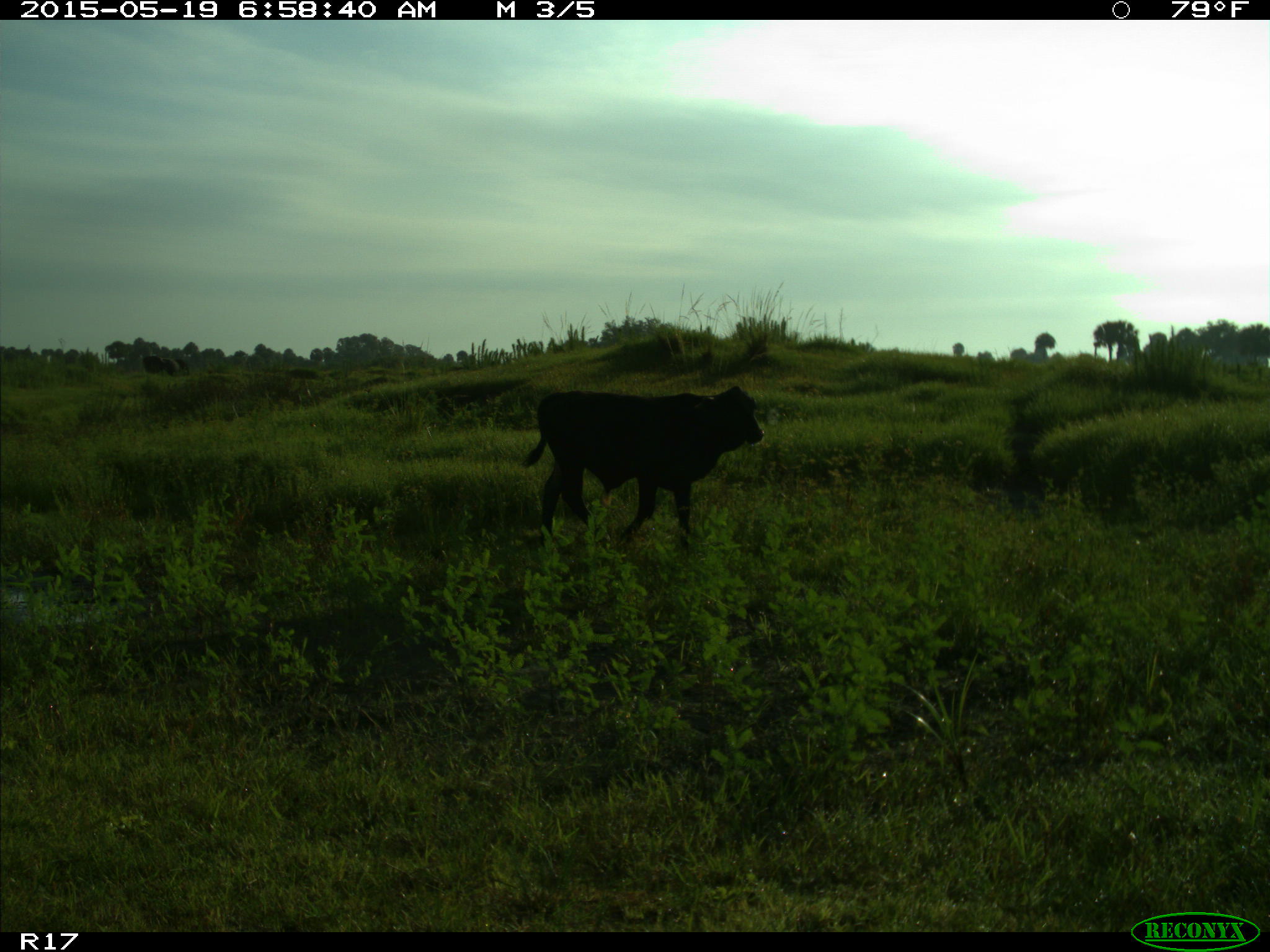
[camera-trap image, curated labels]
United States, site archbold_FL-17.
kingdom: Animalia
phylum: Chordata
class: Mammalia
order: Artiodactyla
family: Bovidae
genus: Bos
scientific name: Bos taurus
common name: domestic cow